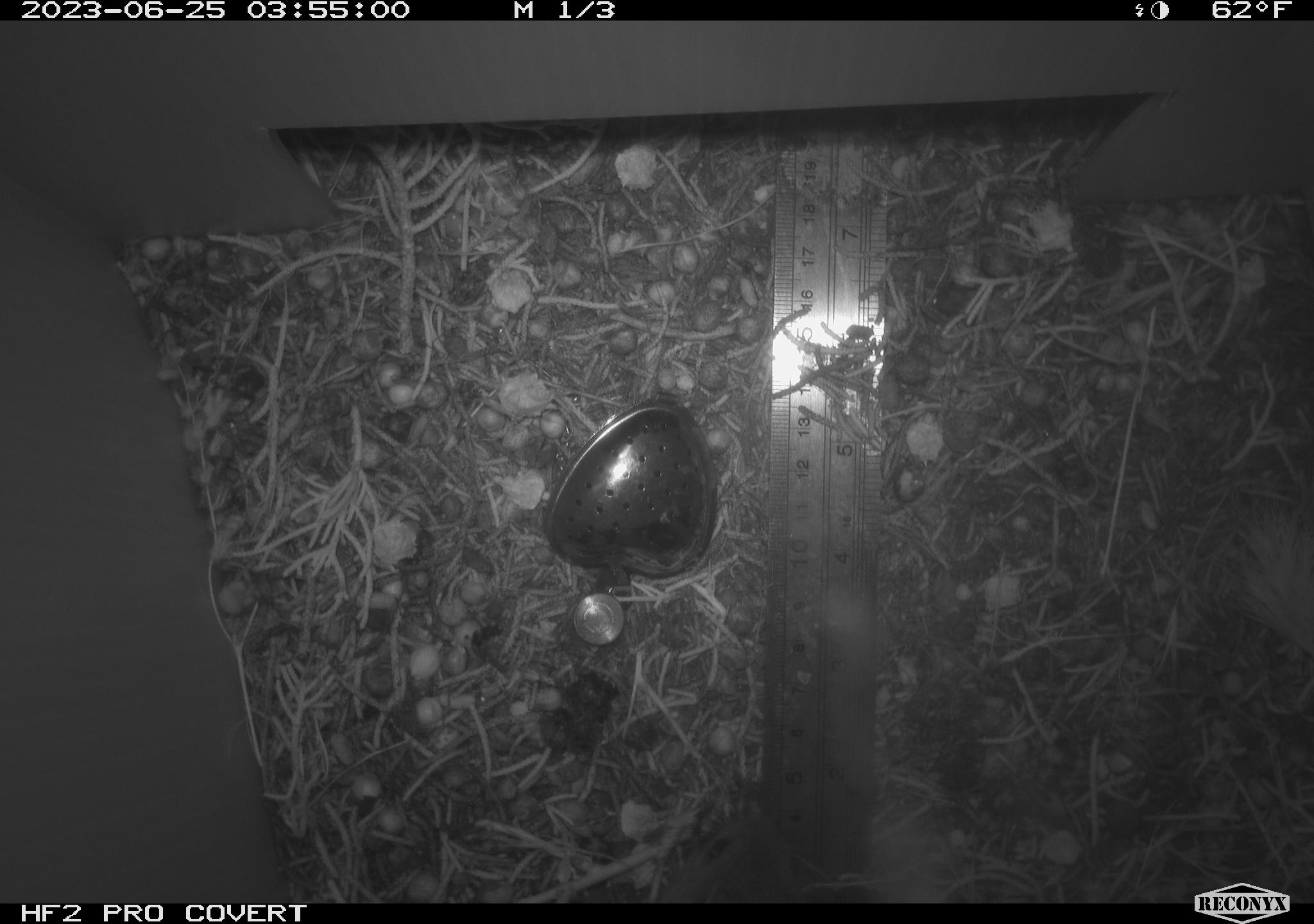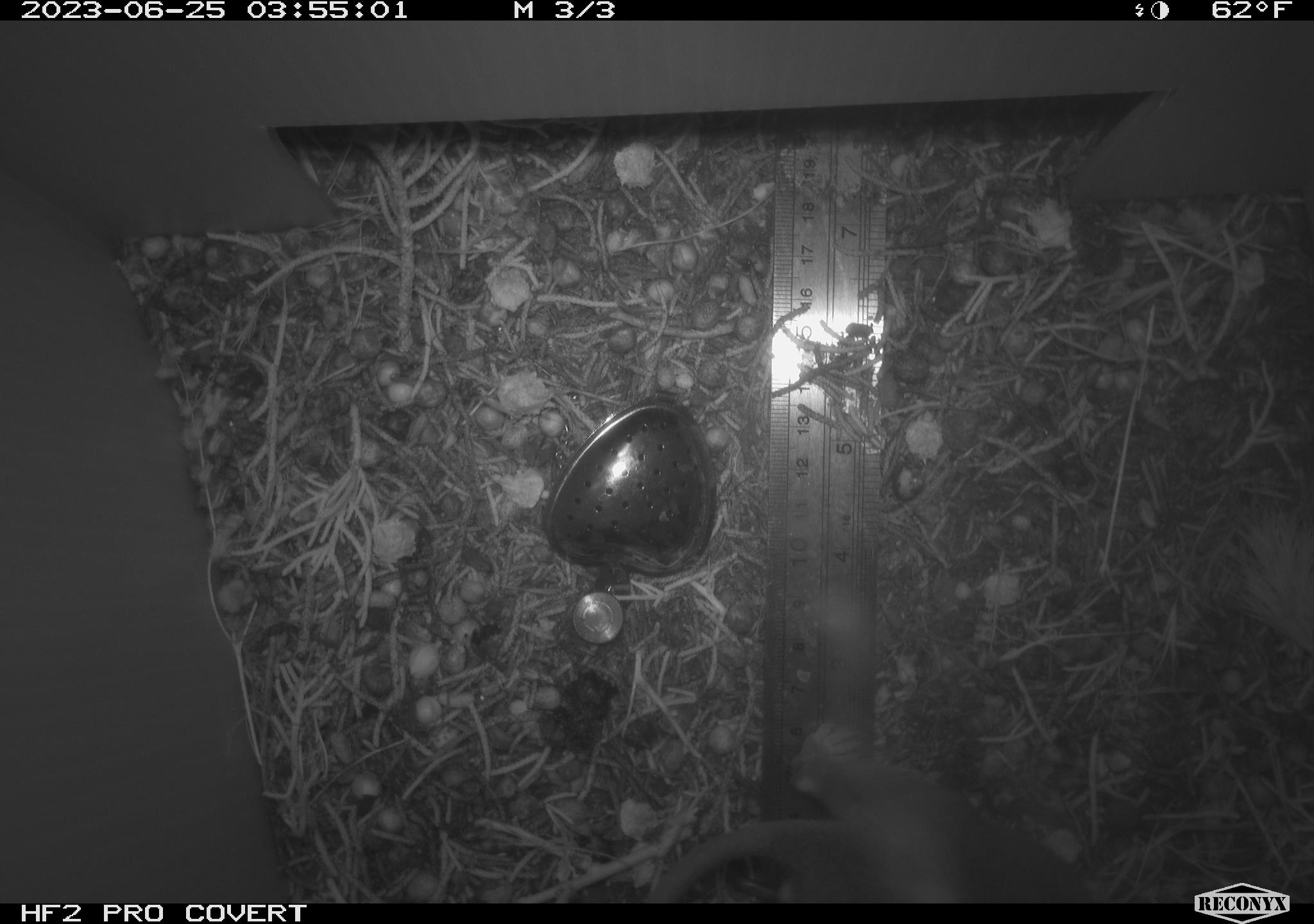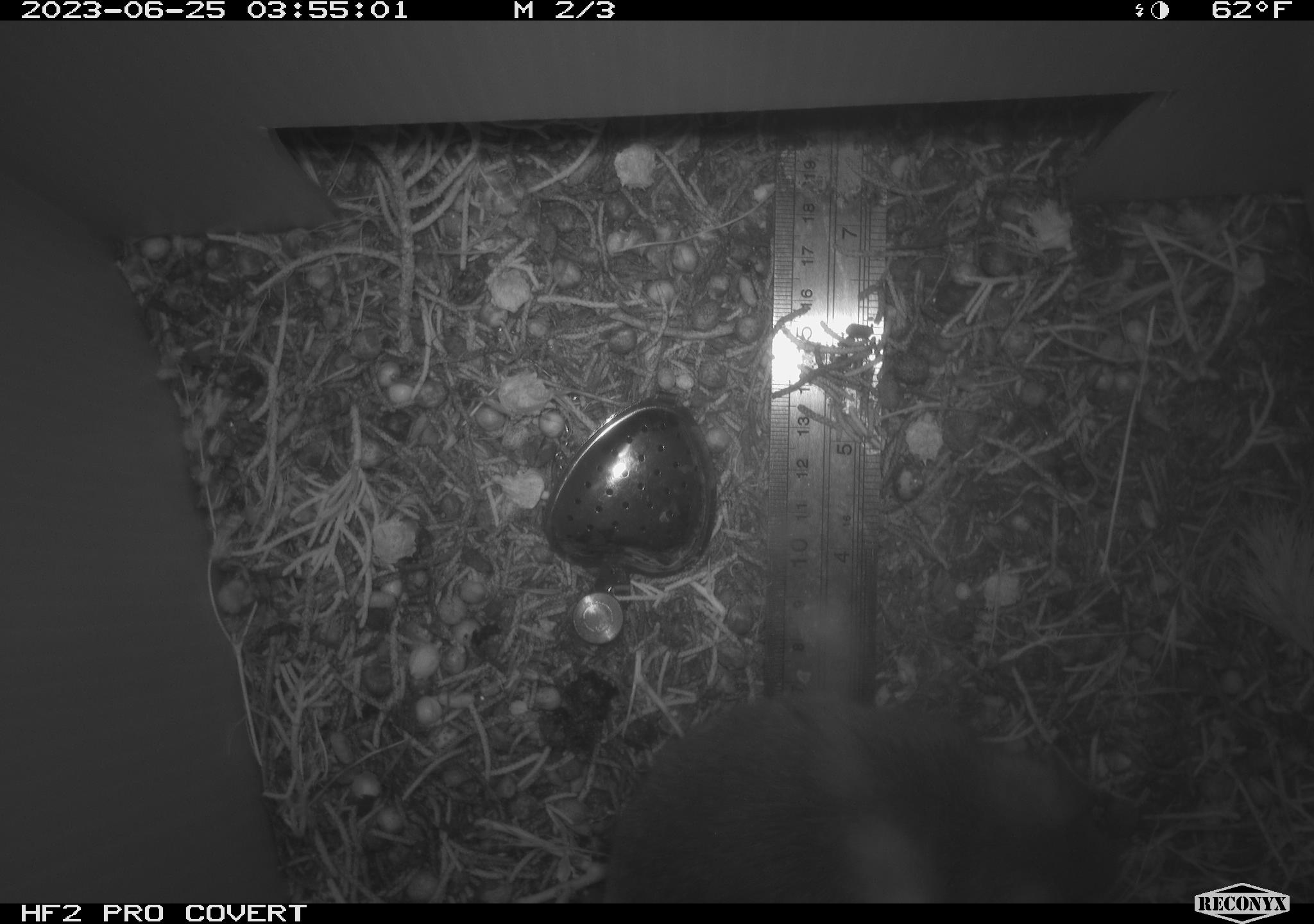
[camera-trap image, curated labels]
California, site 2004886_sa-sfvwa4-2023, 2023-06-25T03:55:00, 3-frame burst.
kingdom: Animalia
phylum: Chordata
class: Mammalia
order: Rodentia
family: Muridae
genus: Rattus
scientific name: Rattus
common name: rat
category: rattus species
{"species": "rattus species (rat) (Rattus)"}